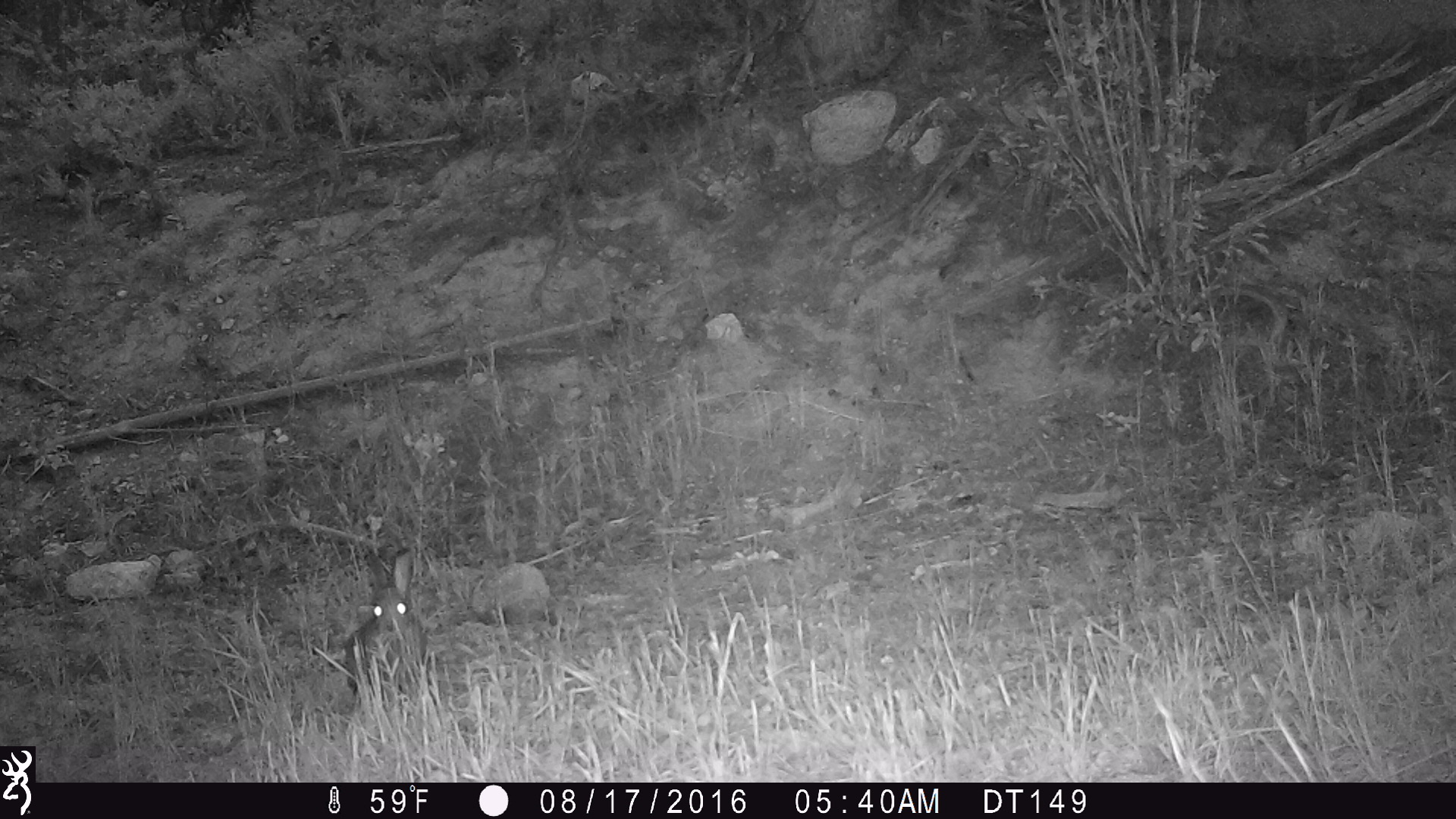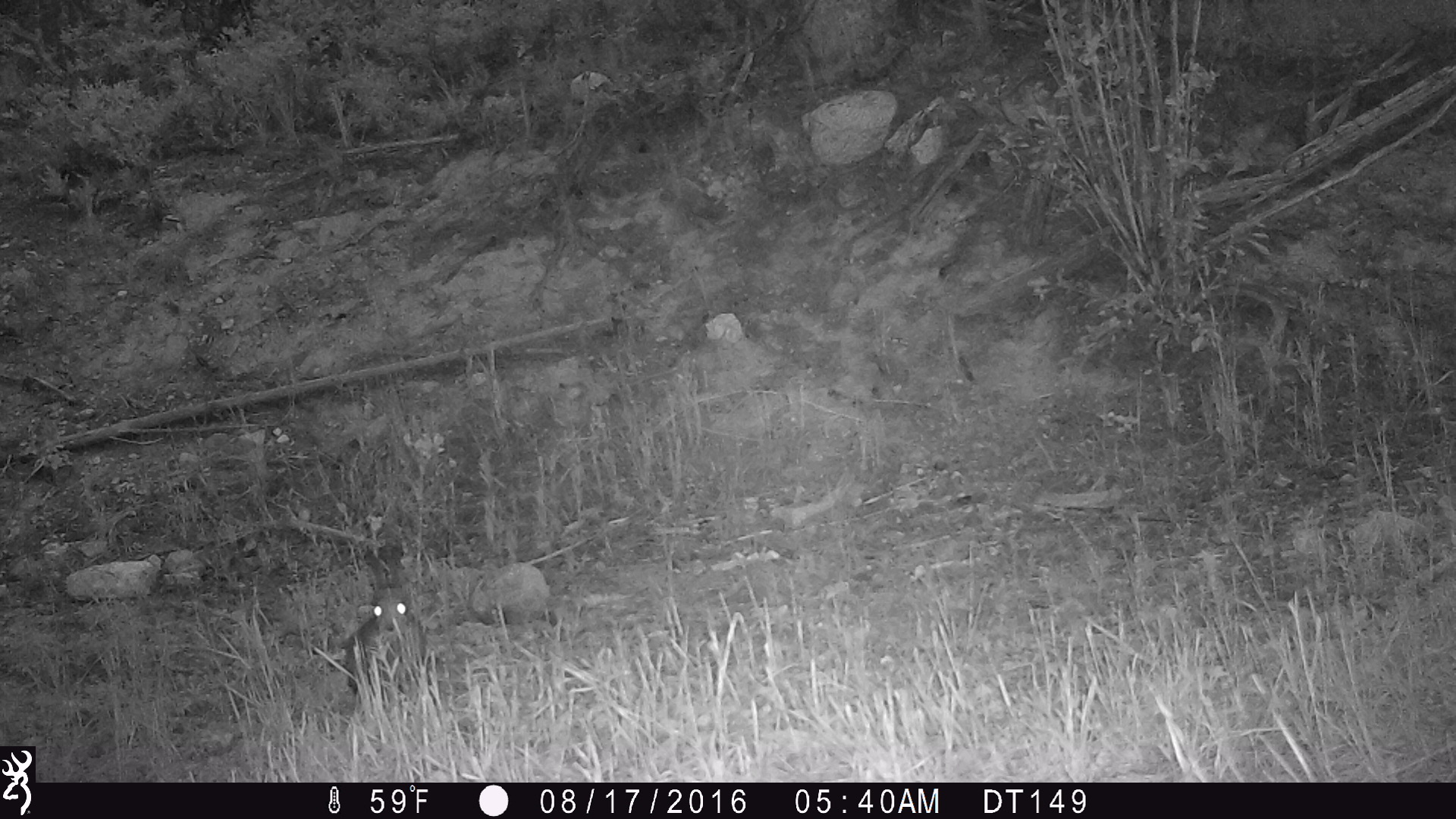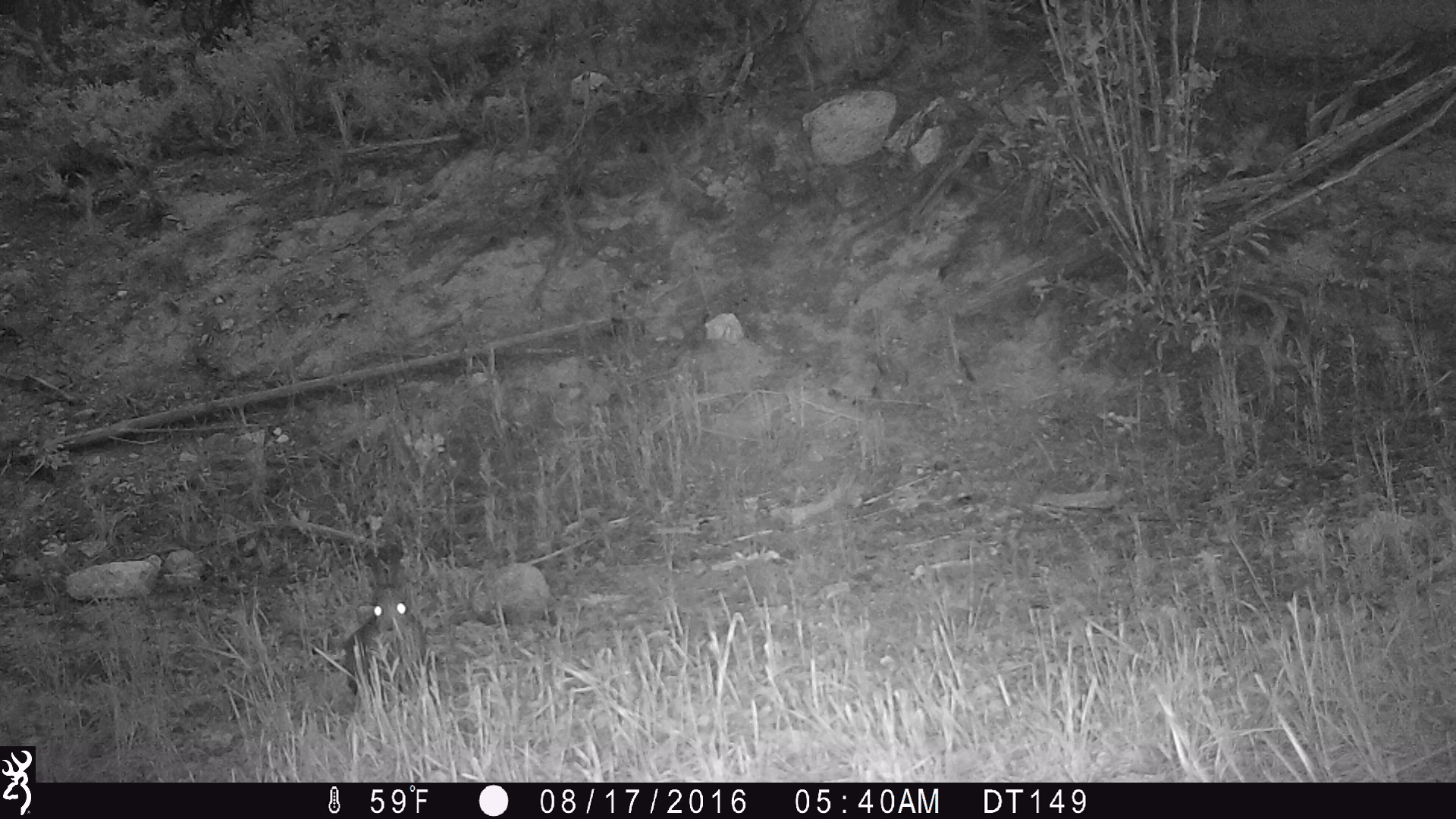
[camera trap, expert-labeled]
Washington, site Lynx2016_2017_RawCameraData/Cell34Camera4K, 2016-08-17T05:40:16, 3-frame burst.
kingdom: Animalia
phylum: Chordata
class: Mammalia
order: Lagomorpha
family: Leporidae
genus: Lepus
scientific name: Lepus americanus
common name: snowshoe hare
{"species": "Lepus americanus (snowshoe hare)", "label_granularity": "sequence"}